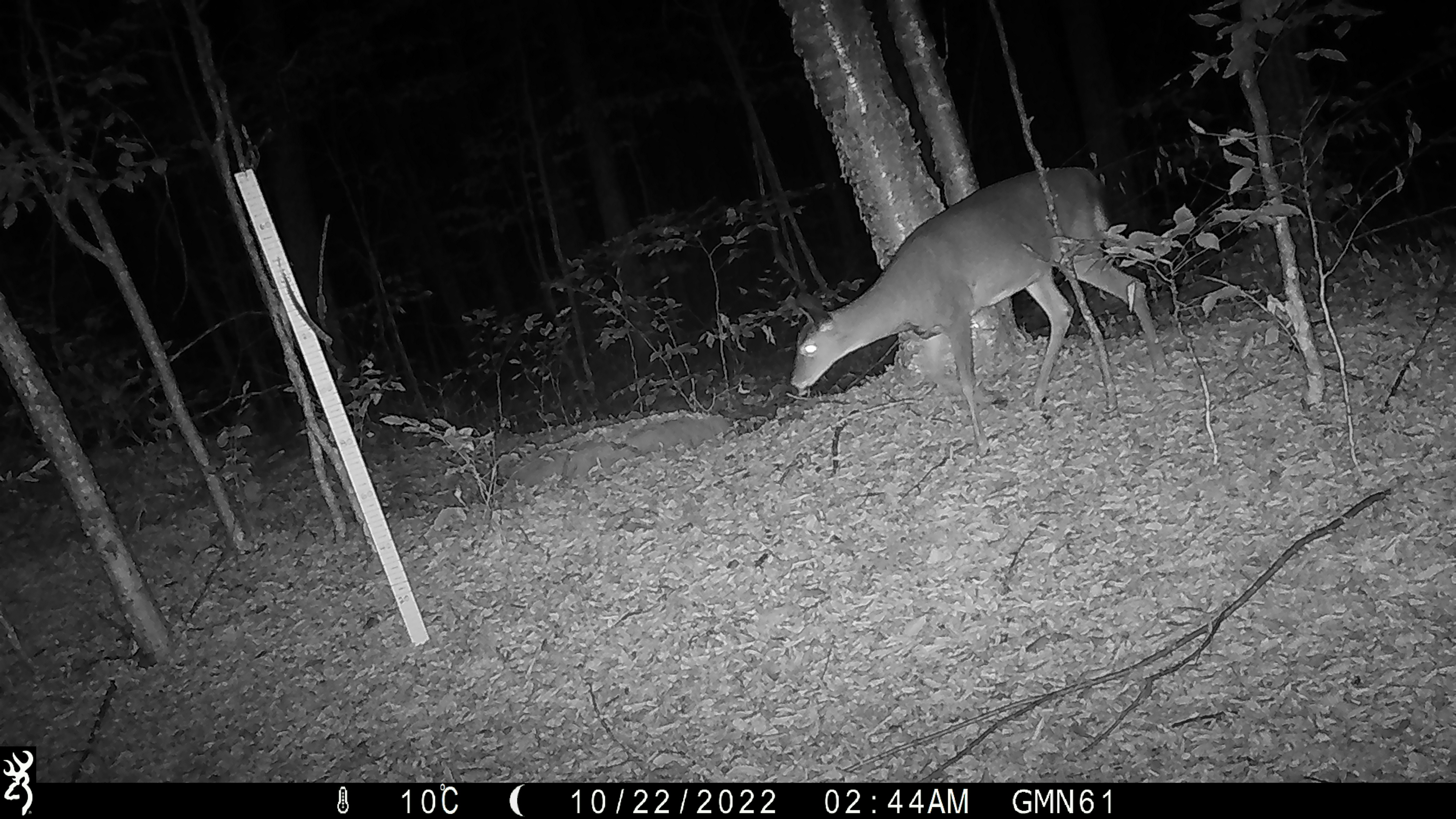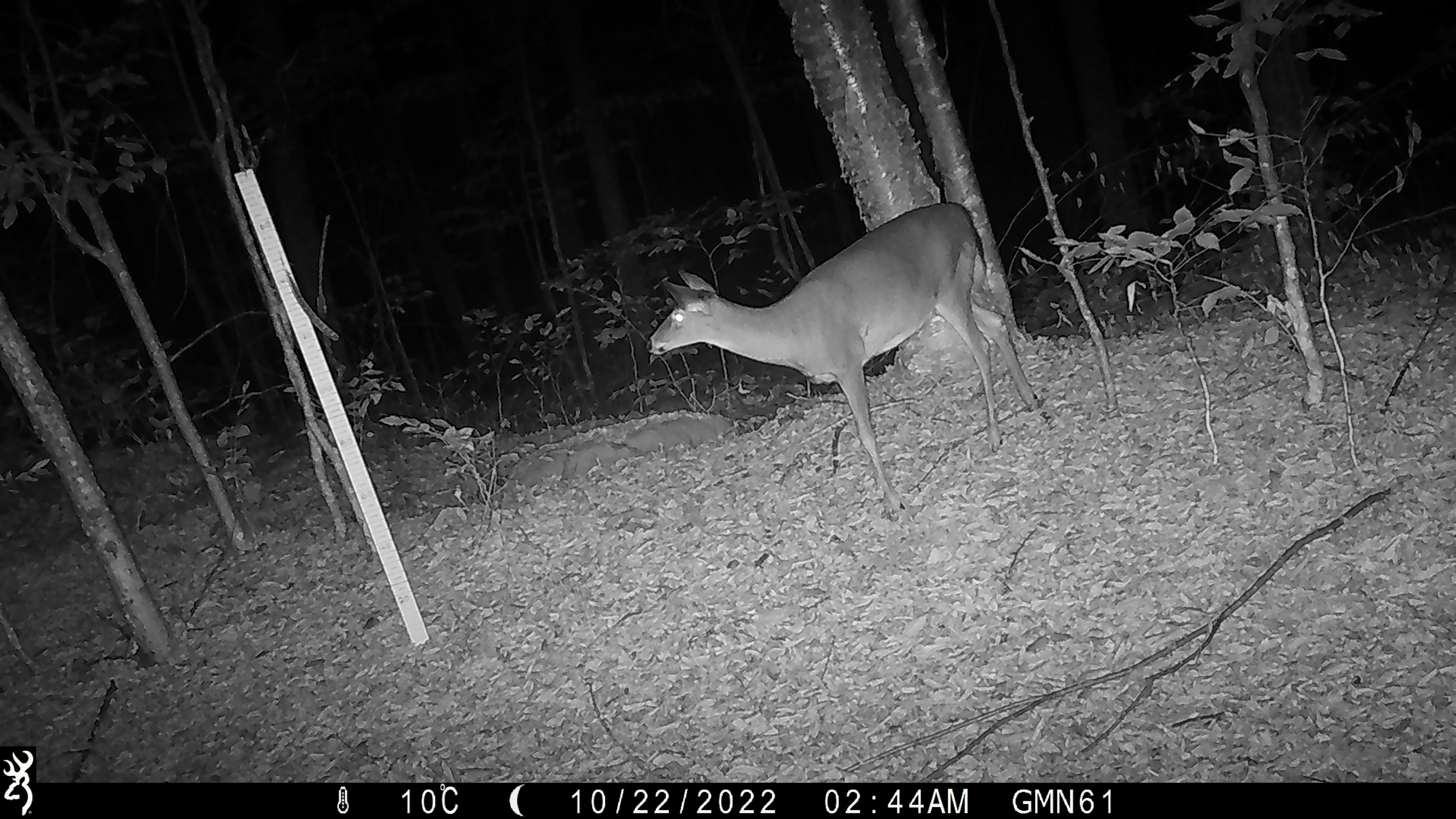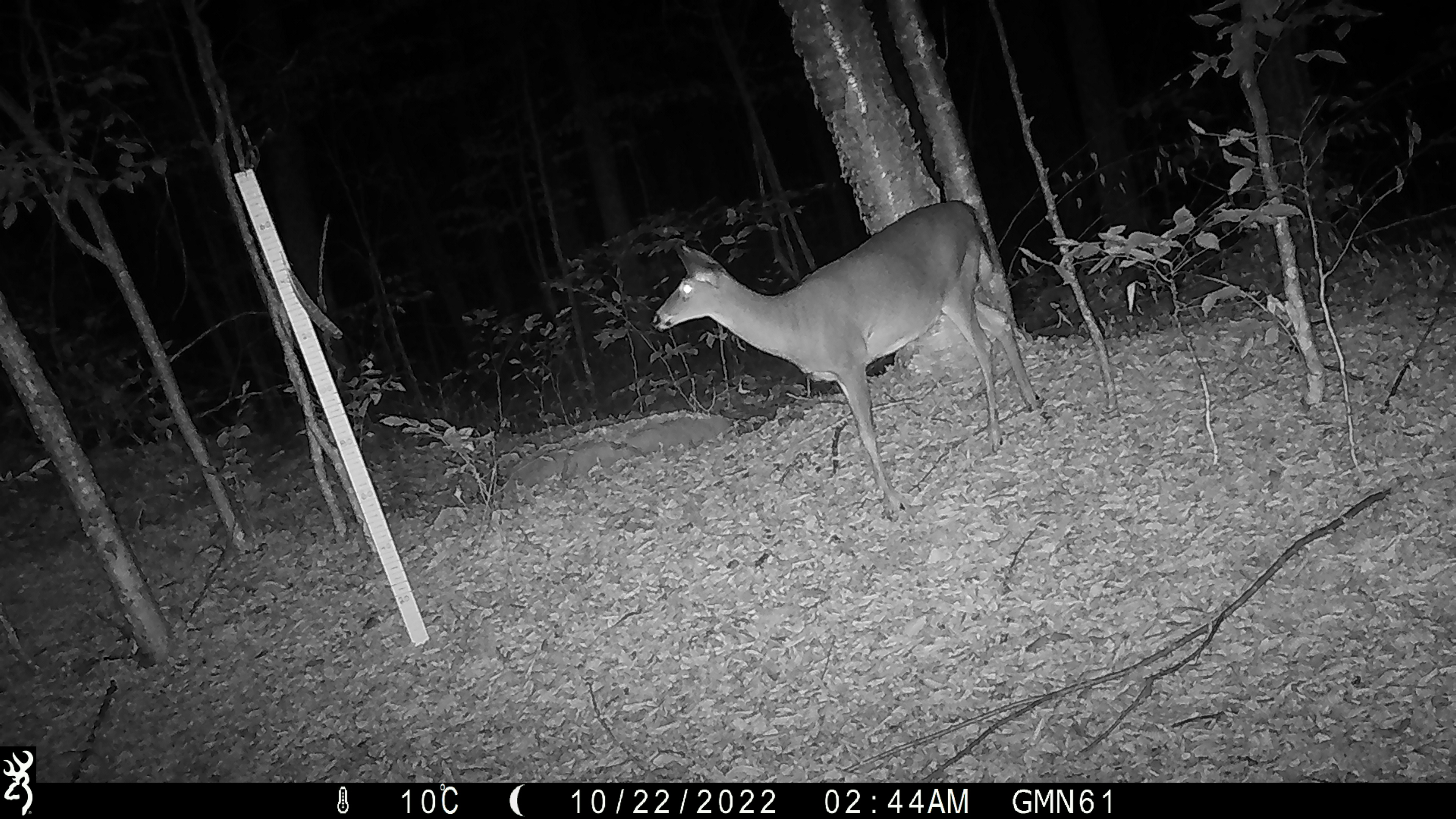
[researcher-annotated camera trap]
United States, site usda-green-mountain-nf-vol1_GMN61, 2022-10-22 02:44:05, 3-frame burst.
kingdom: Animalia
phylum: Chordata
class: Mammalia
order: Artiodactyla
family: Cervidae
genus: Odocoileus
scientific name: Odocoileus virginianus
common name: white-tailed deer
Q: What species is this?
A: White-tailed deer (Odocoileus virginianus).